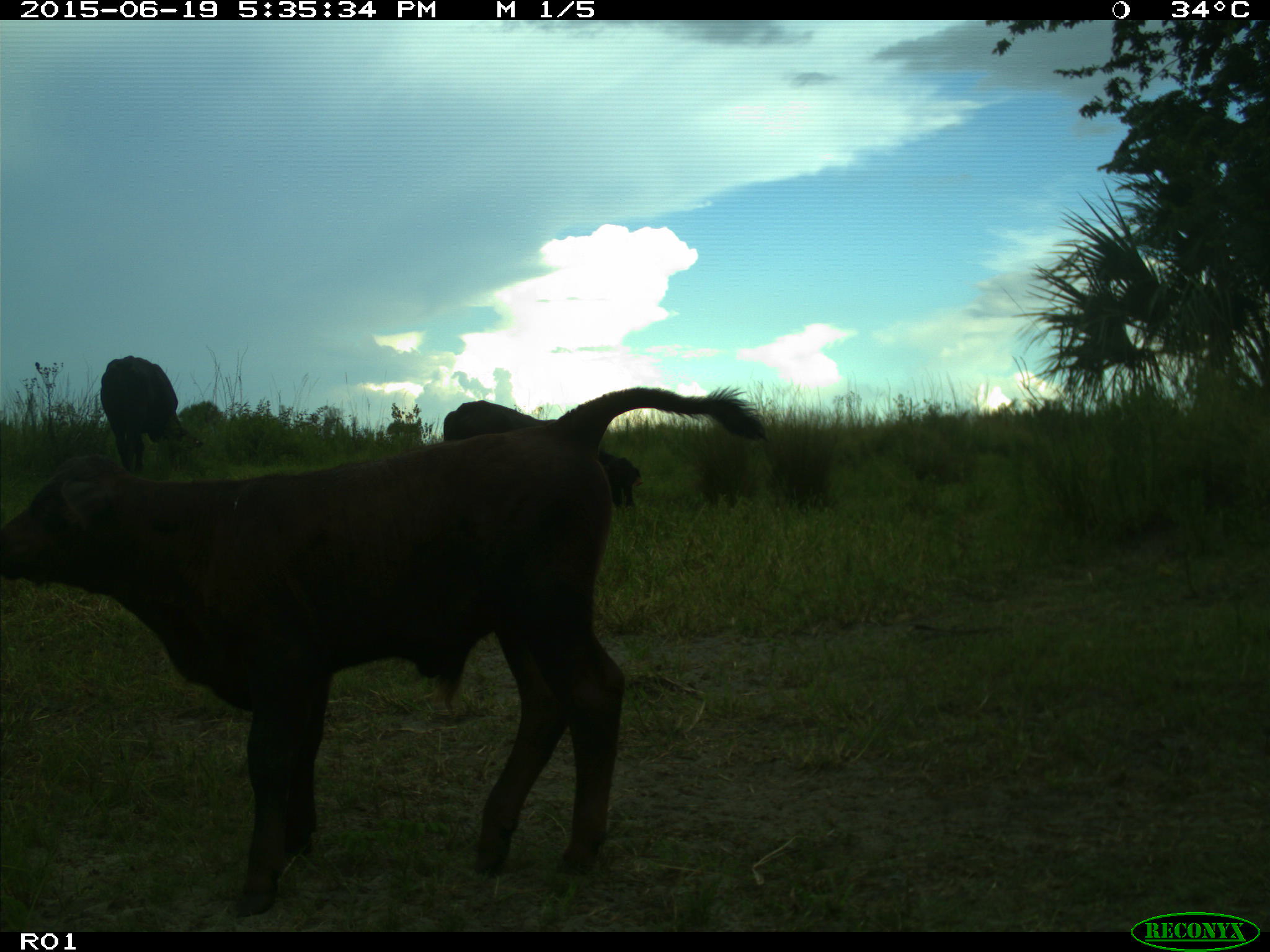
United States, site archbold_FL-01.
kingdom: Animalia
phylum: Chordata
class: Mammalia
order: Artiodactyla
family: Bovidae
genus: Bos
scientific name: Bos taurus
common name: domestic cow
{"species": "Bos taurus (domestic cow)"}